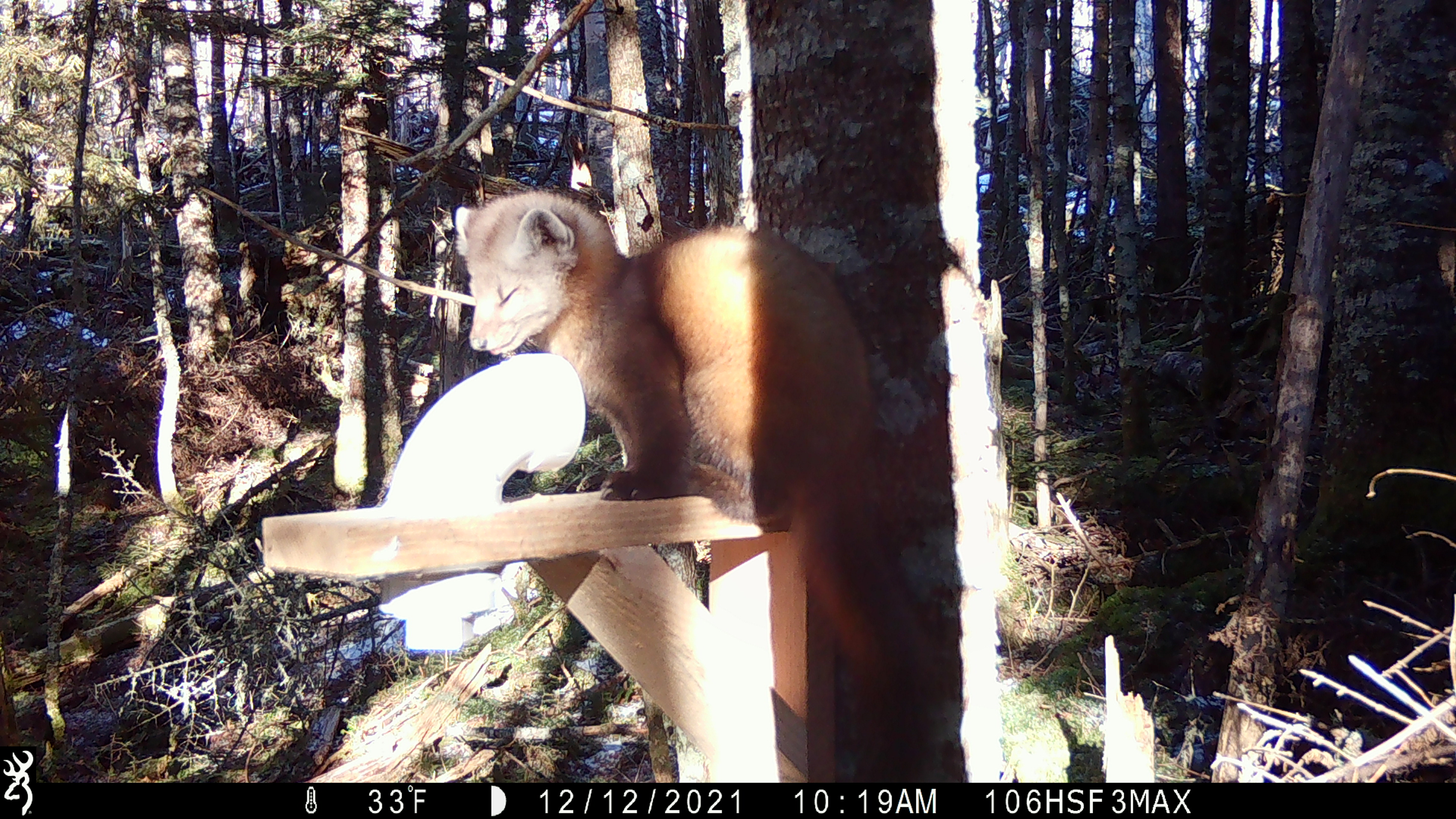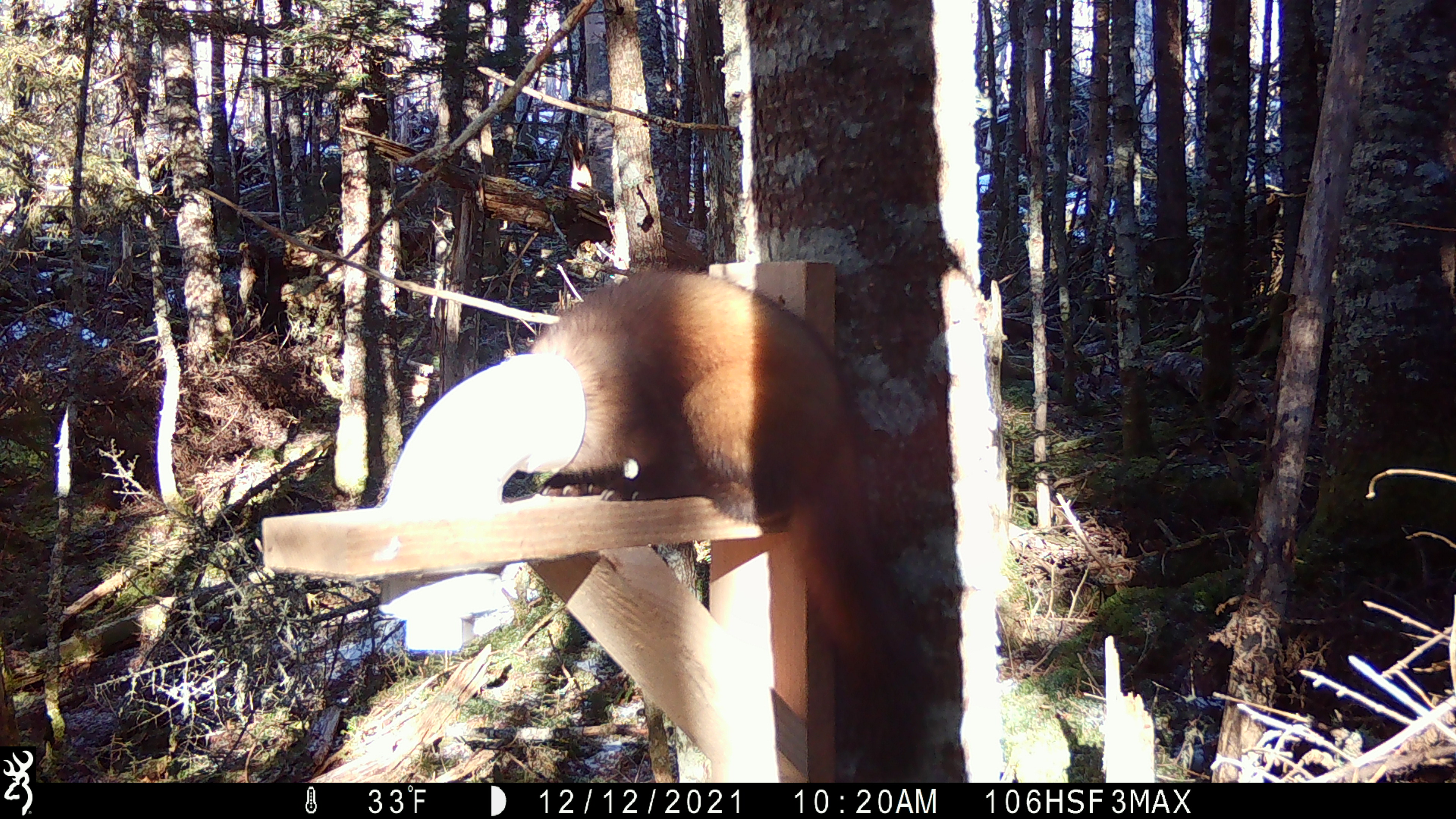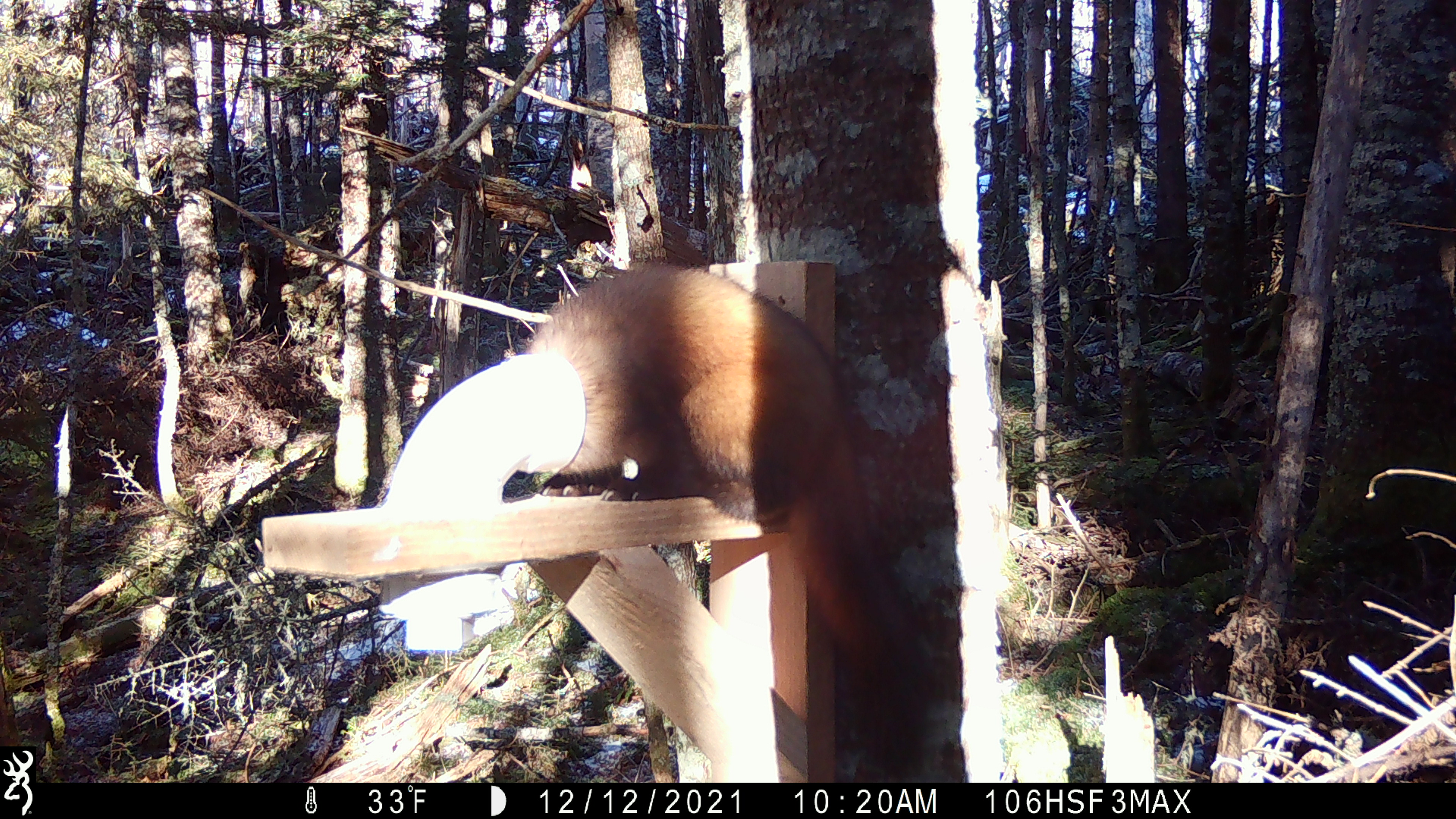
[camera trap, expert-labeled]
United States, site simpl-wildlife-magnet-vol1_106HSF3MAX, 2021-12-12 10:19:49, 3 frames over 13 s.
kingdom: Animalia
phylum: Chordata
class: Mammalia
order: Carnivora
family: Mustelidae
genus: Martes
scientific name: Martes americana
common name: american marten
American marten (Martes americana).